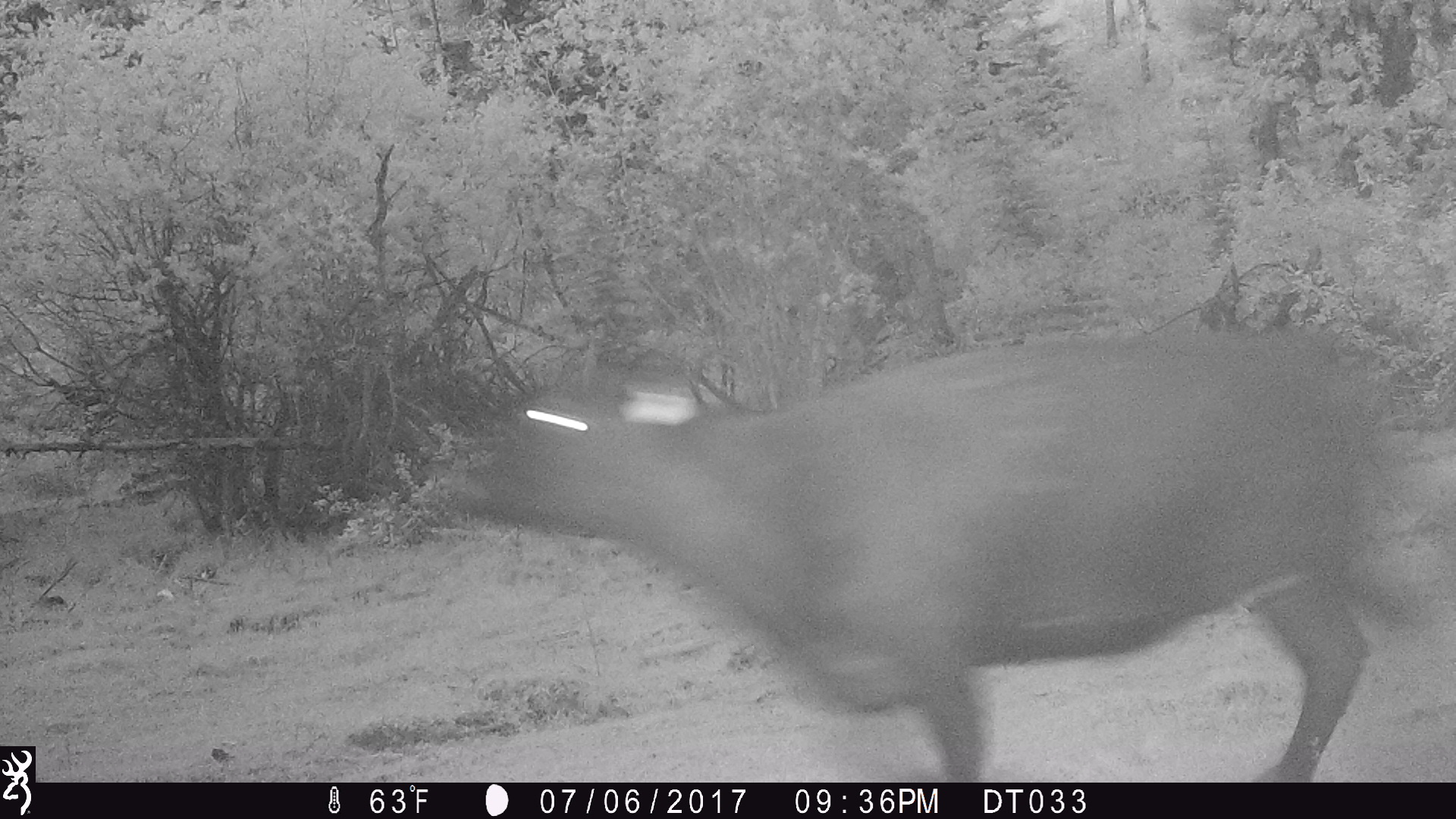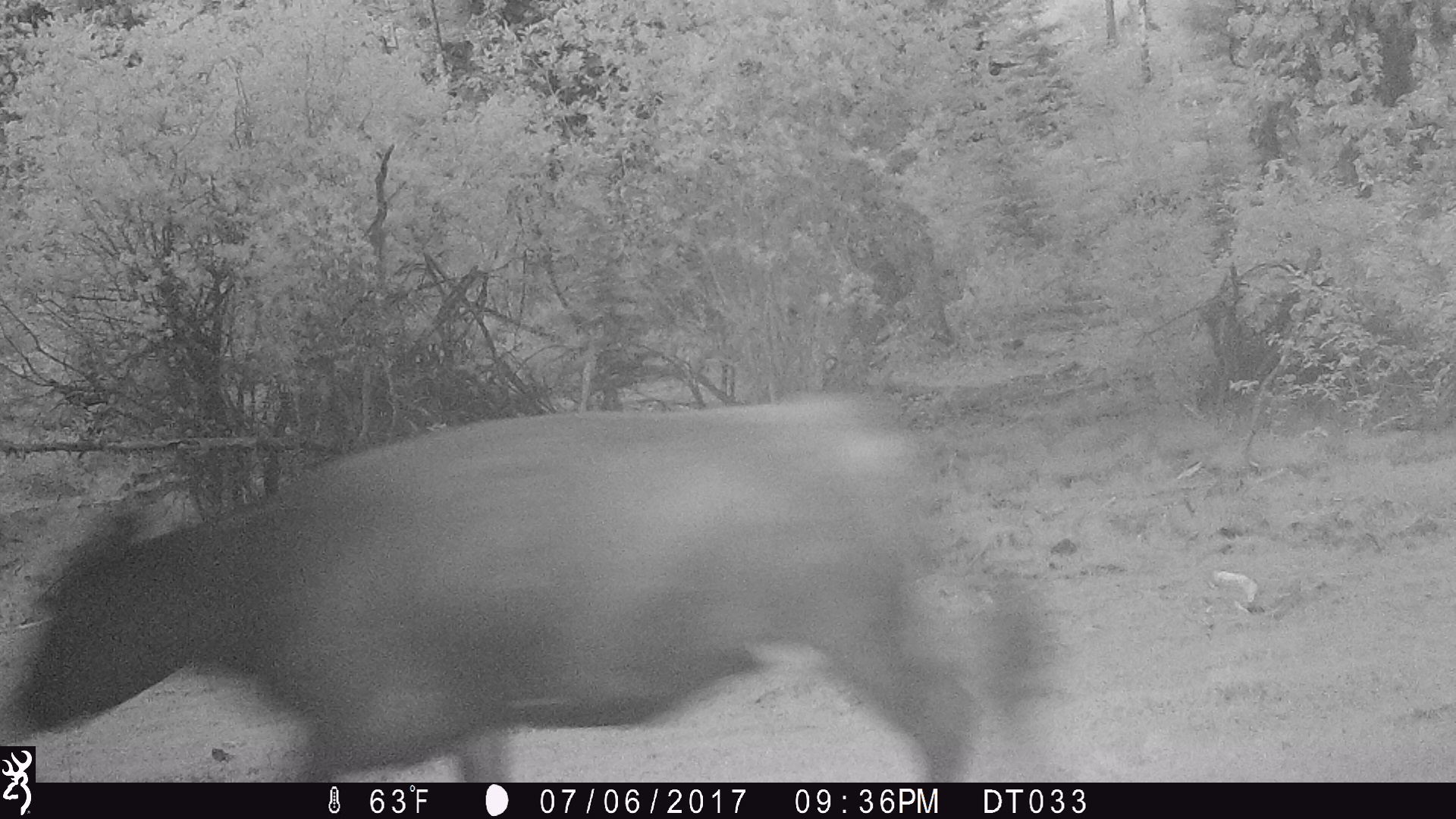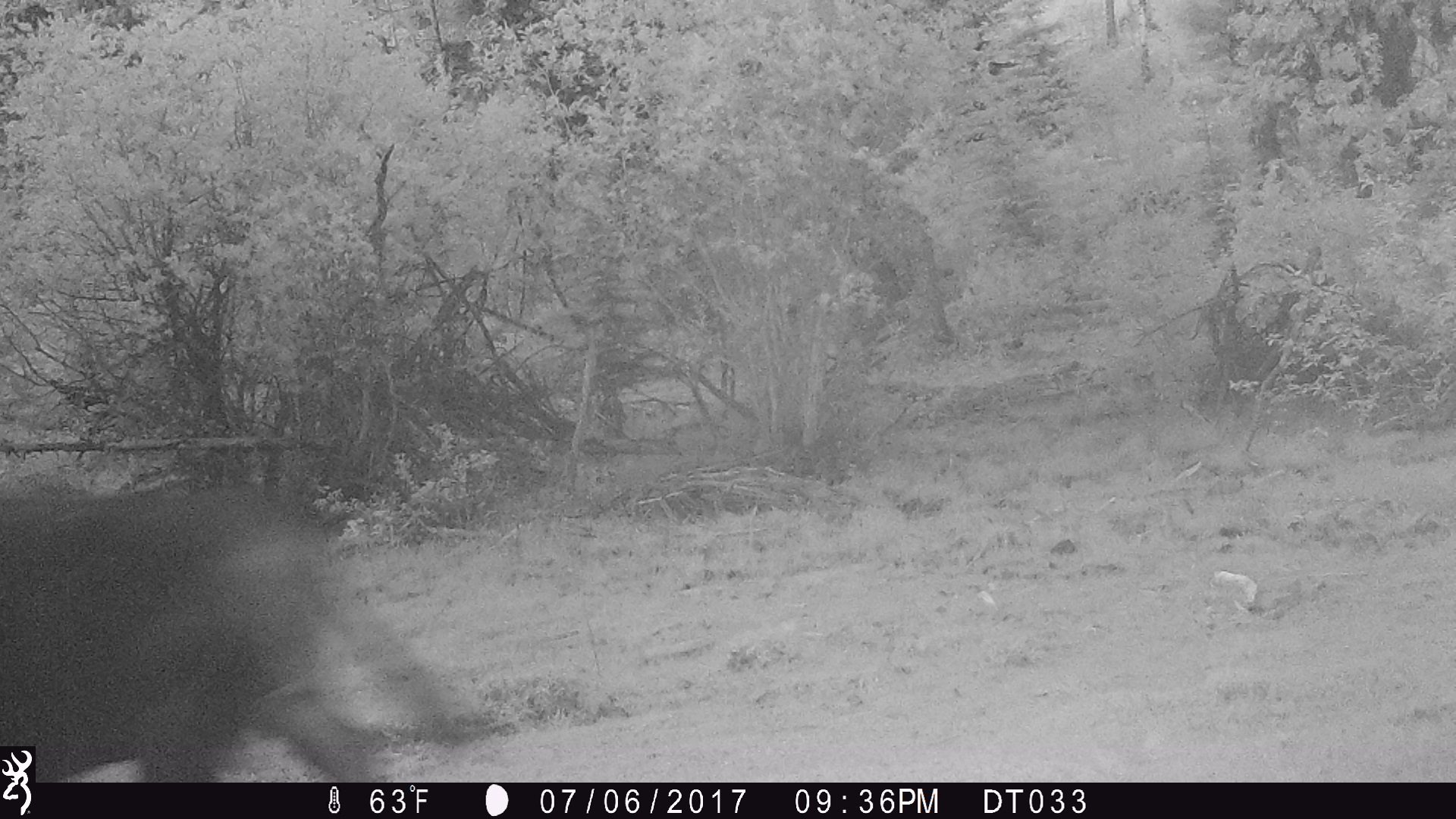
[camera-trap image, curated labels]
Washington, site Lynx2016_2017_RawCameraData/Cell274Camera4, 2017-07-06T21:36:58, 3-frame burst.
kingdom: Animalia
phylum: Chordata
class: Mammalia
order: Artiodactyla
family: Bovidae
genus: Bos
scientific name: Bos taurus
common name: domestic cattle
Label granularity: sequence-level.